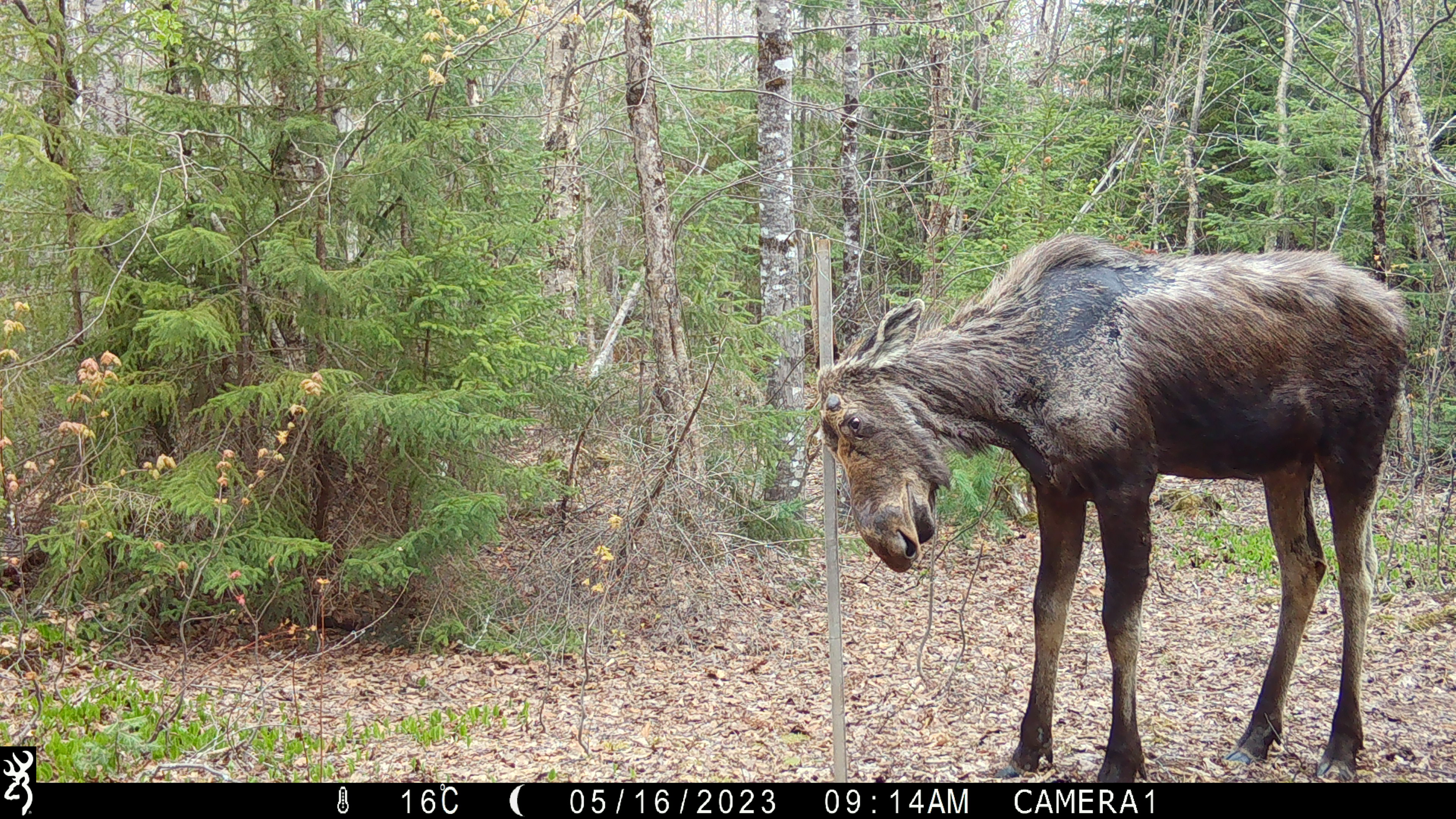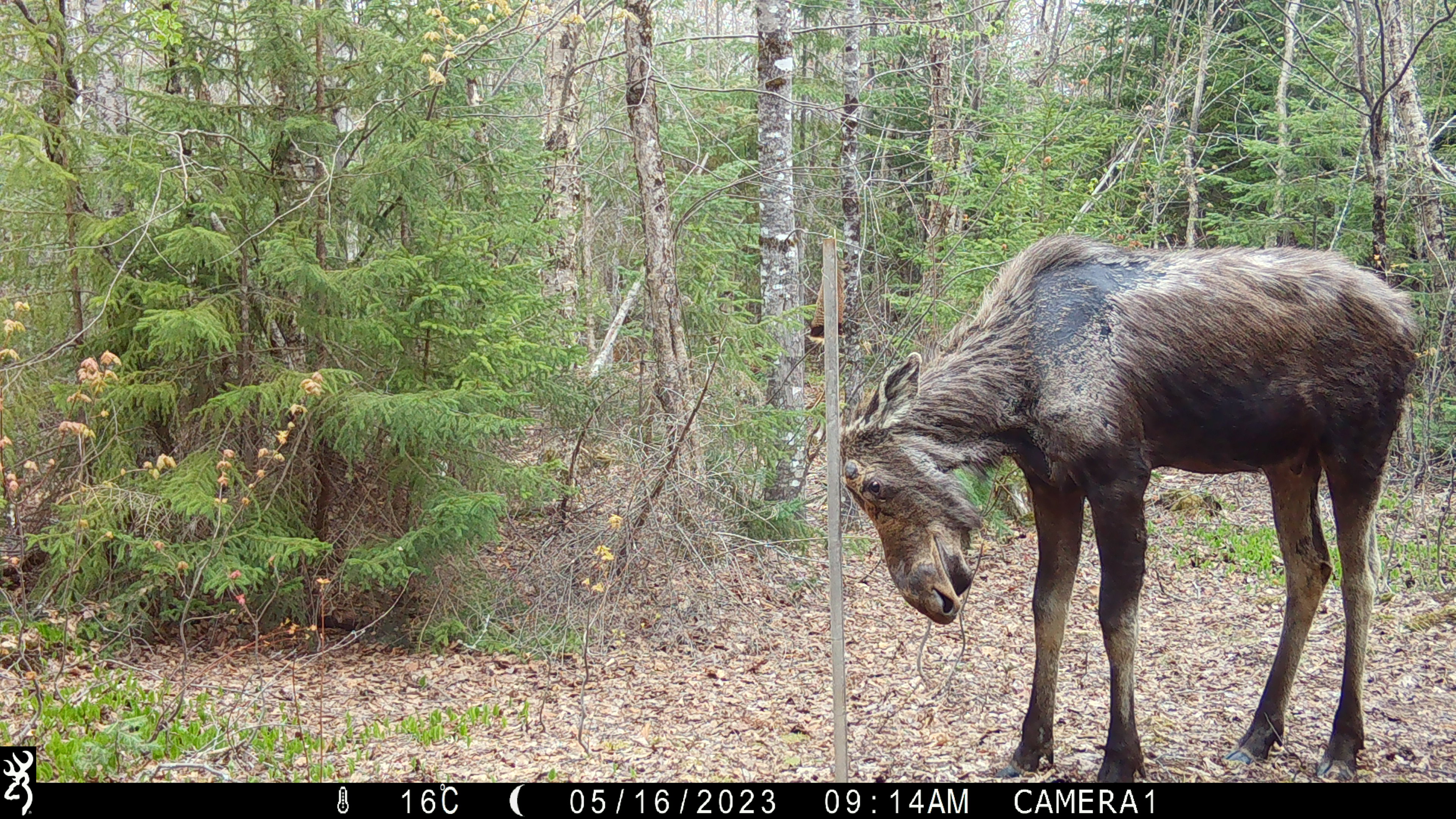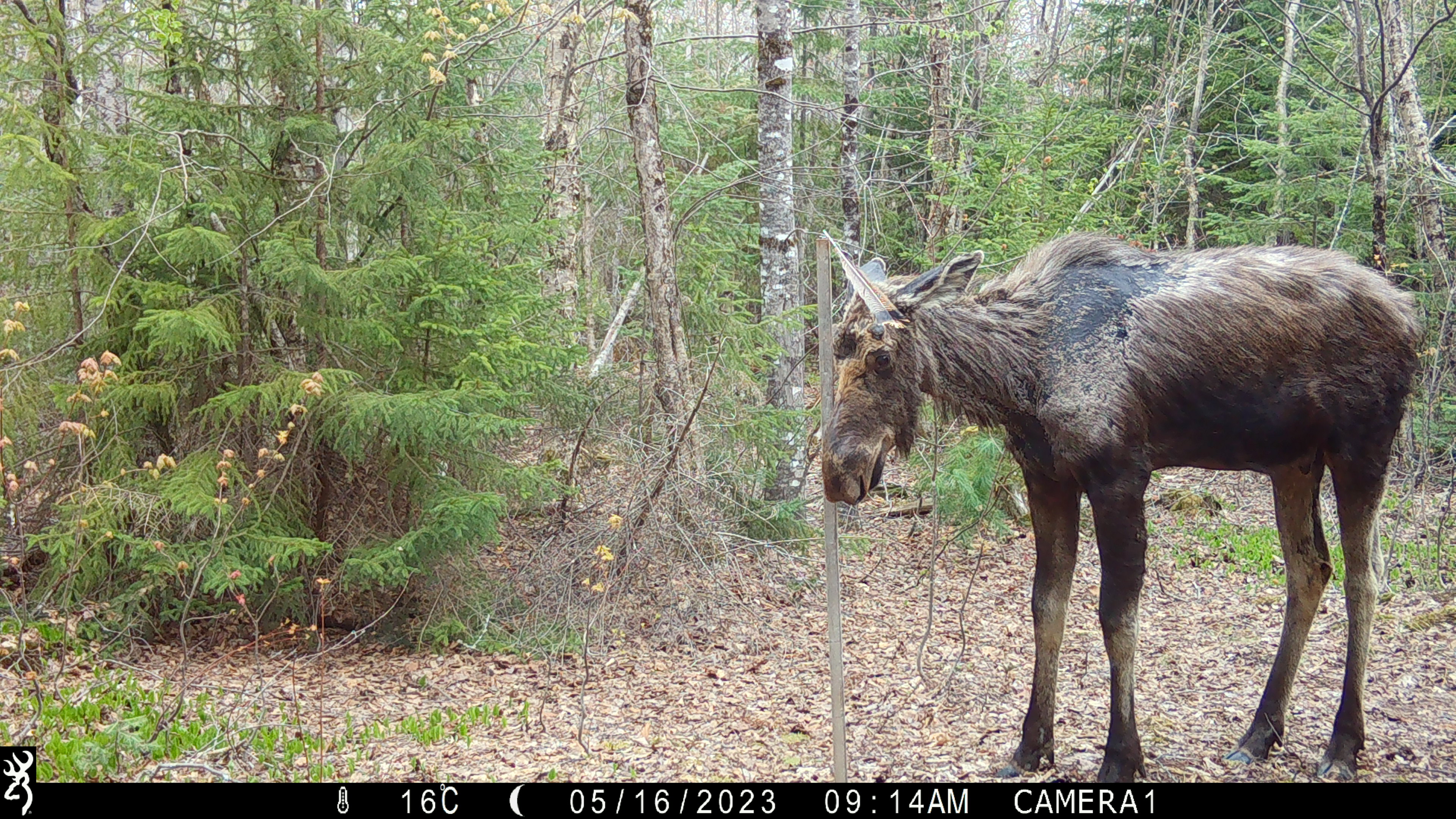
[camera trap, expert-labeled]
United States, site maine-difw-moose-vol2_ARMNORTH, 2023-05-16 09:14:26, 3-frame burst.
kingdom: Animalia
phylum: Chordata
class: Mammalia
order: Artiodactyla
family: Cervidae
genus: Alces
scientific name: Alces alces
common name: moose